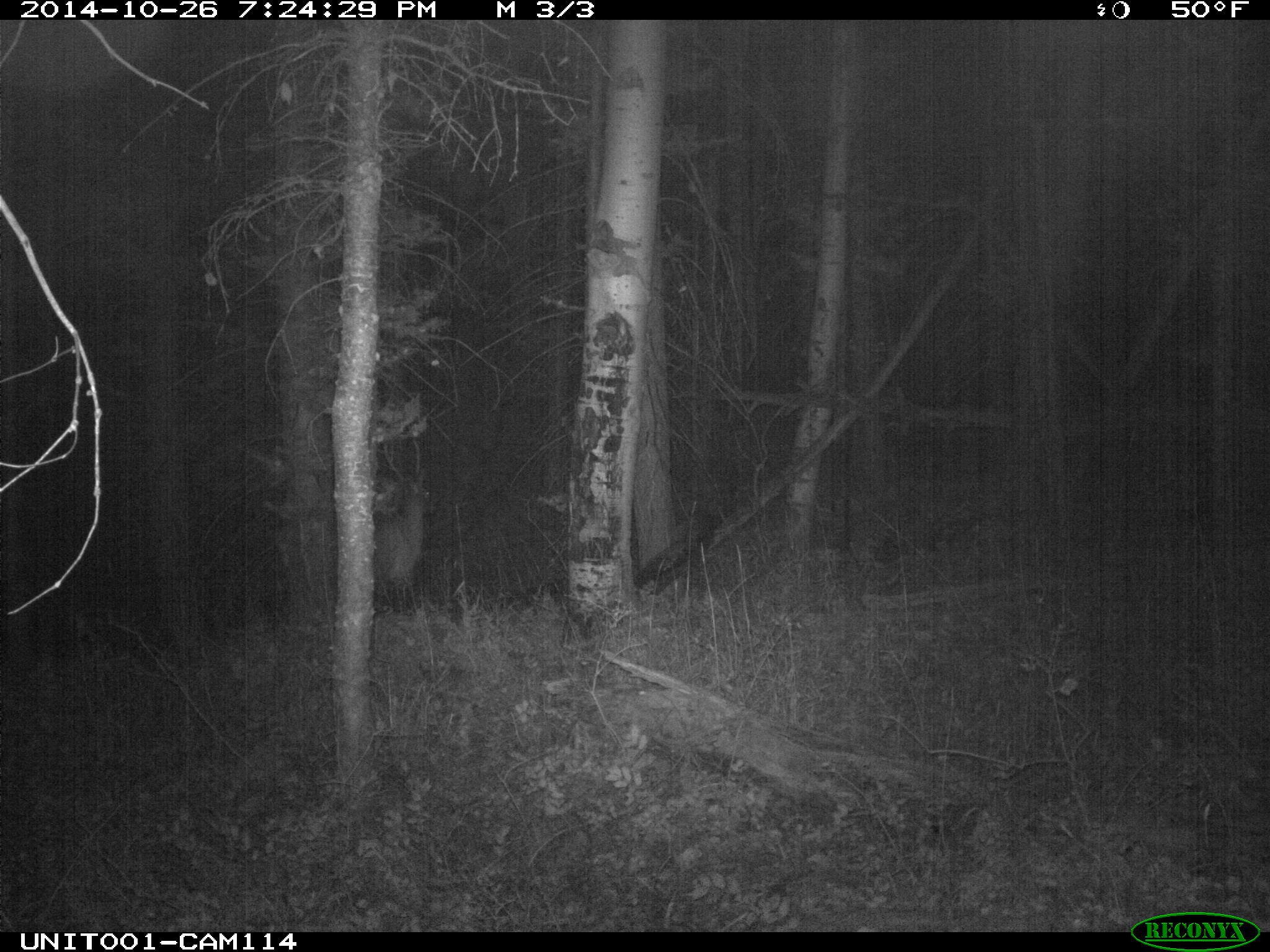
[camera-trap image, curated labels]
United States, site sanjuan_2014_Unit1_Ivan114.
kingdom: Animalia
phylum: Chordata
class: Mammalia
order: Artiodactyla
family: Cervidae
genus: Cervus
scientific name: Cervus elaphus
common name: red deer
Cervus elaphus (red deer).